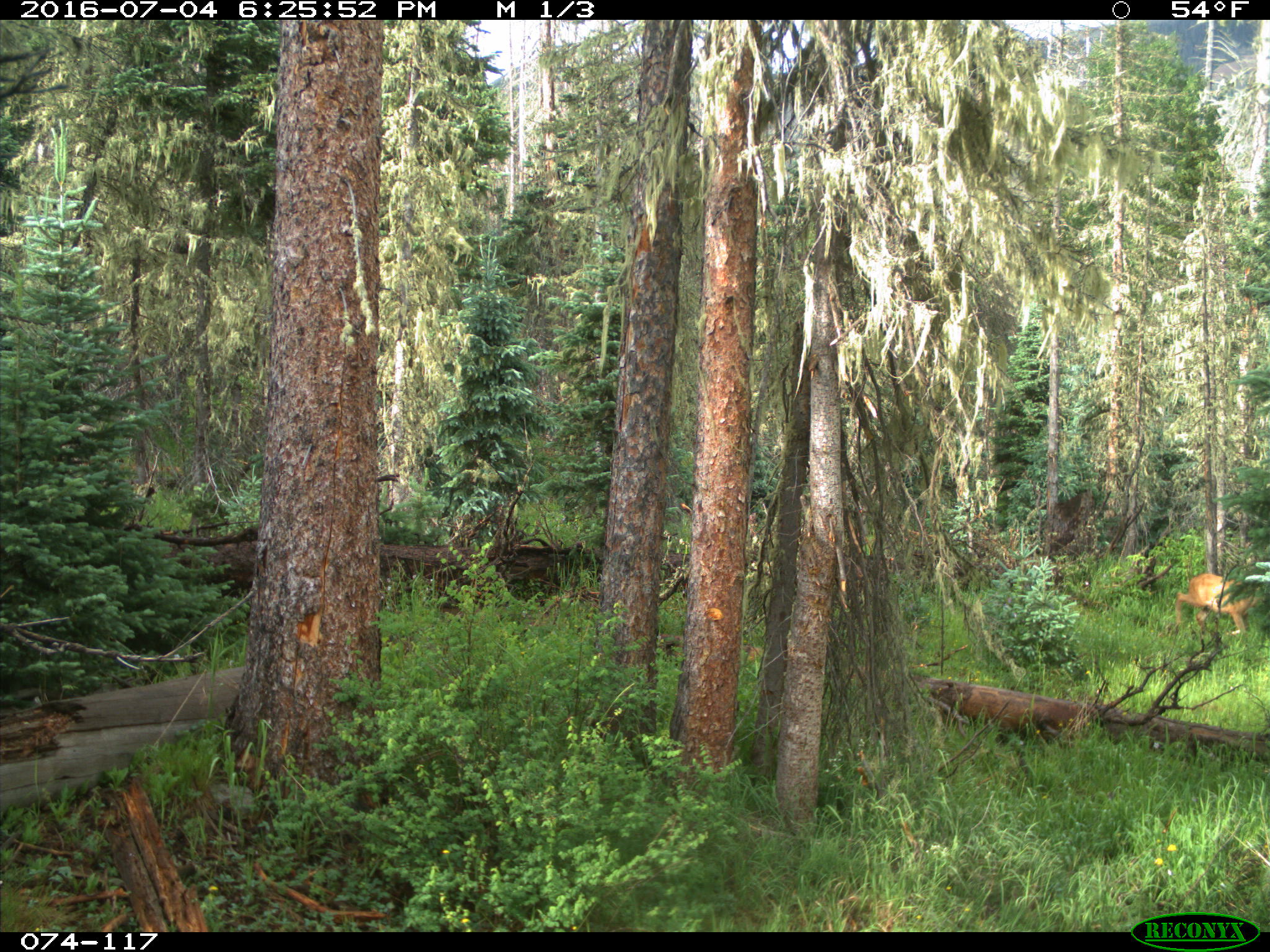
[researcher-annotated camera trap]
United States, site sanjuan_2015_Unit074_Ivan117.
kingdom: Animalia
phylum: Chordata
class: Mammalia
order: Artiodactyla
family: Cervidae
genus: Odocoileus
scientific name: Odocoileus hemionus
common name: mule deer